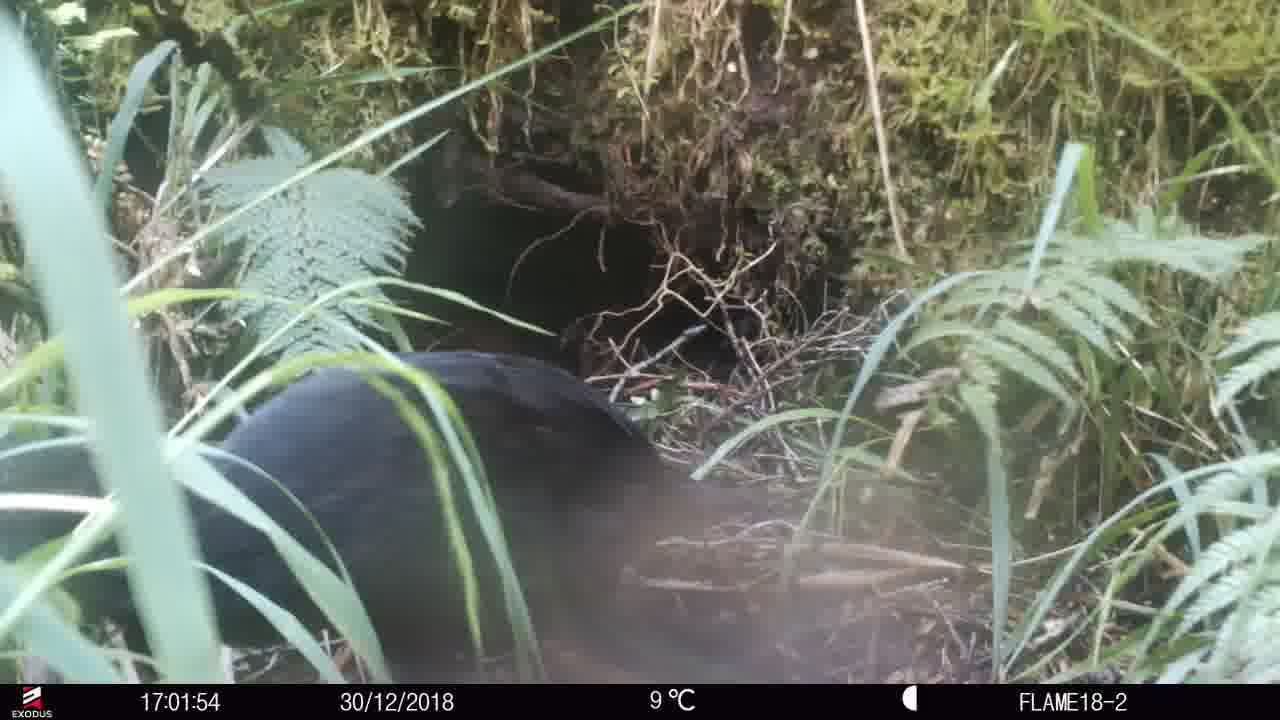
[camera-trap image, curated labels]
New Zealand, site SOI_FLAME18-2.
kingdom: Animalia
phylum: Chordata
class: Aves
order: Gruiformes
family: Rallidae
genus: Gallirallus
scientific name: Gallirallus australis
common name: weka